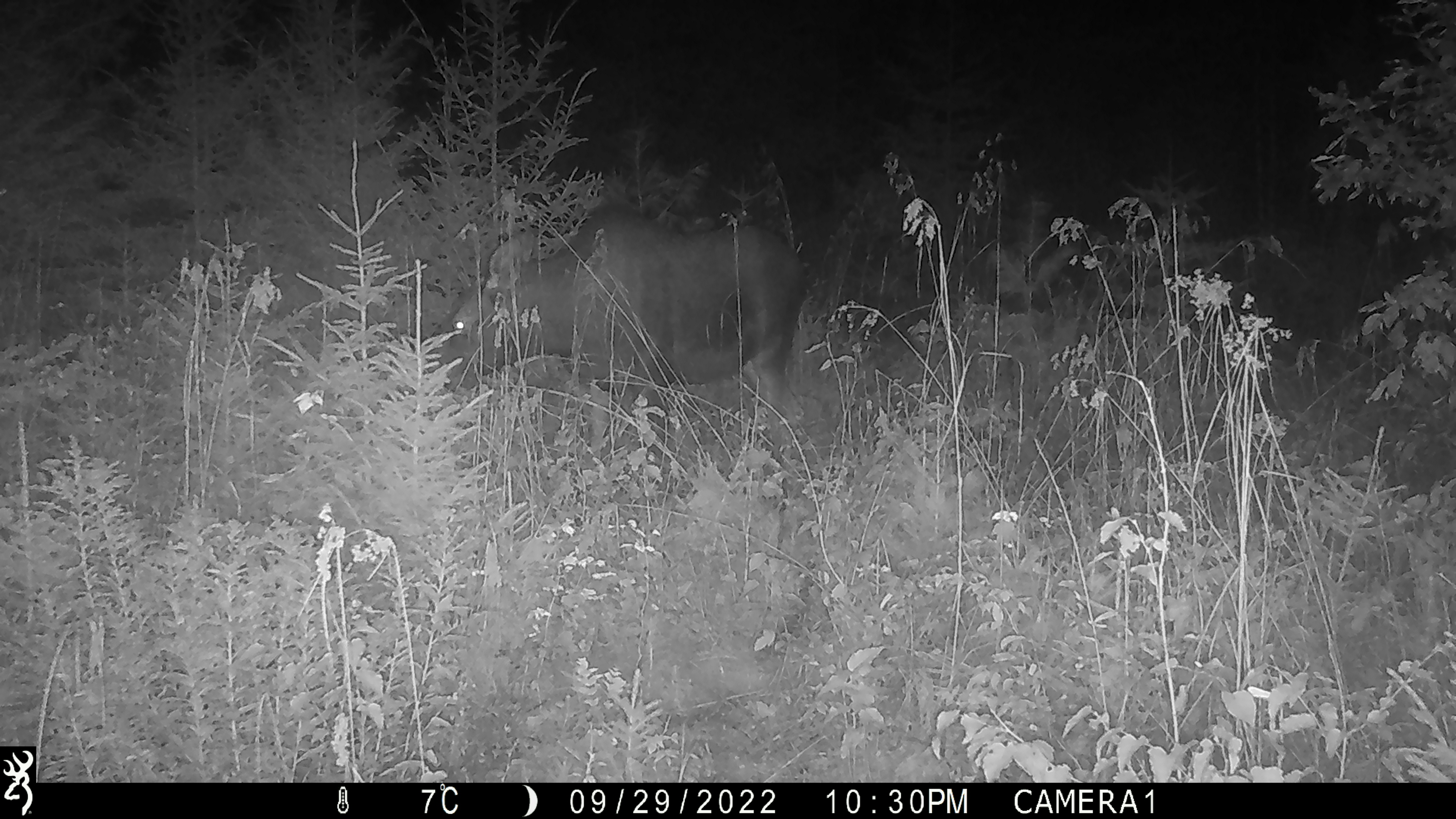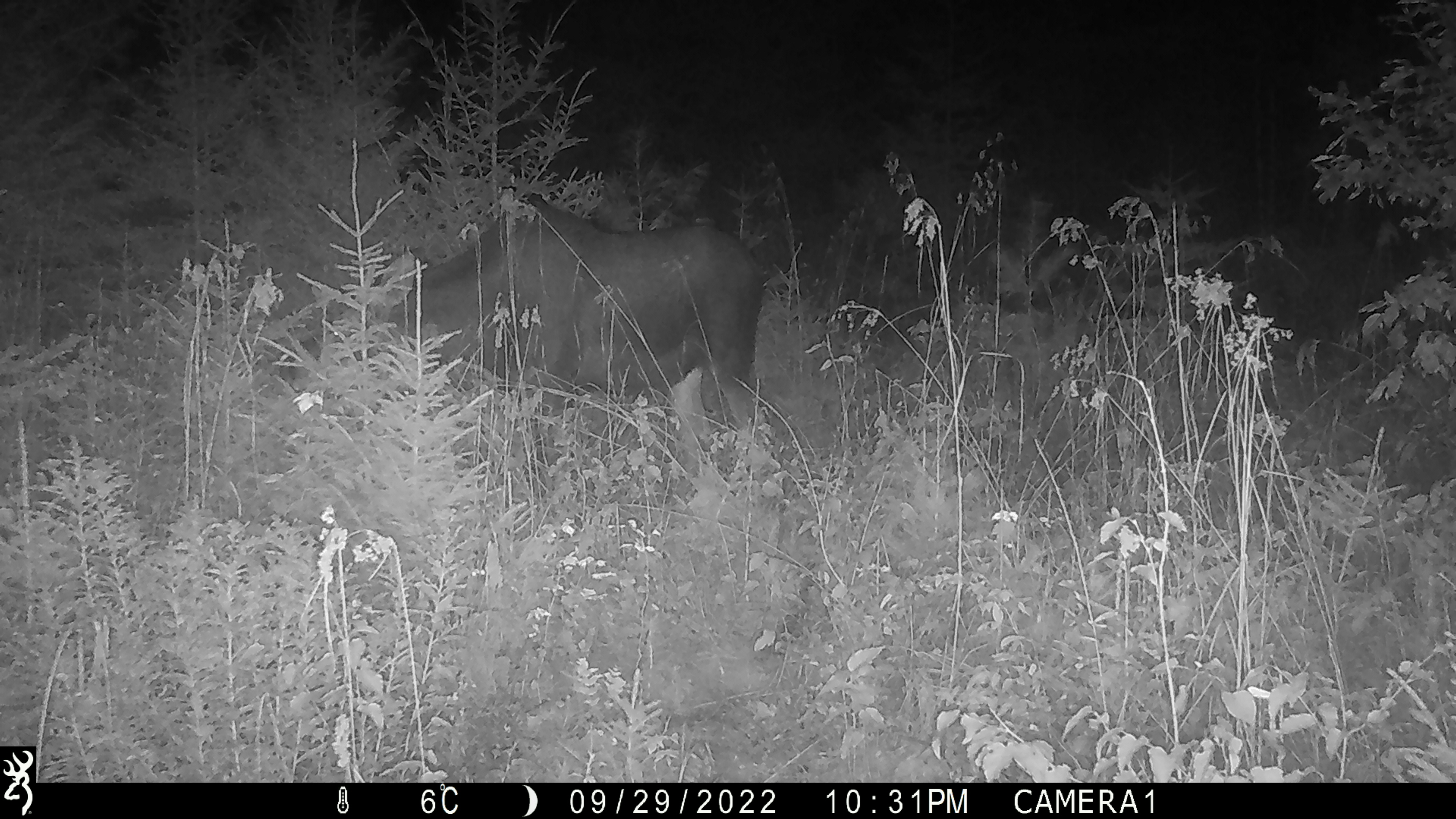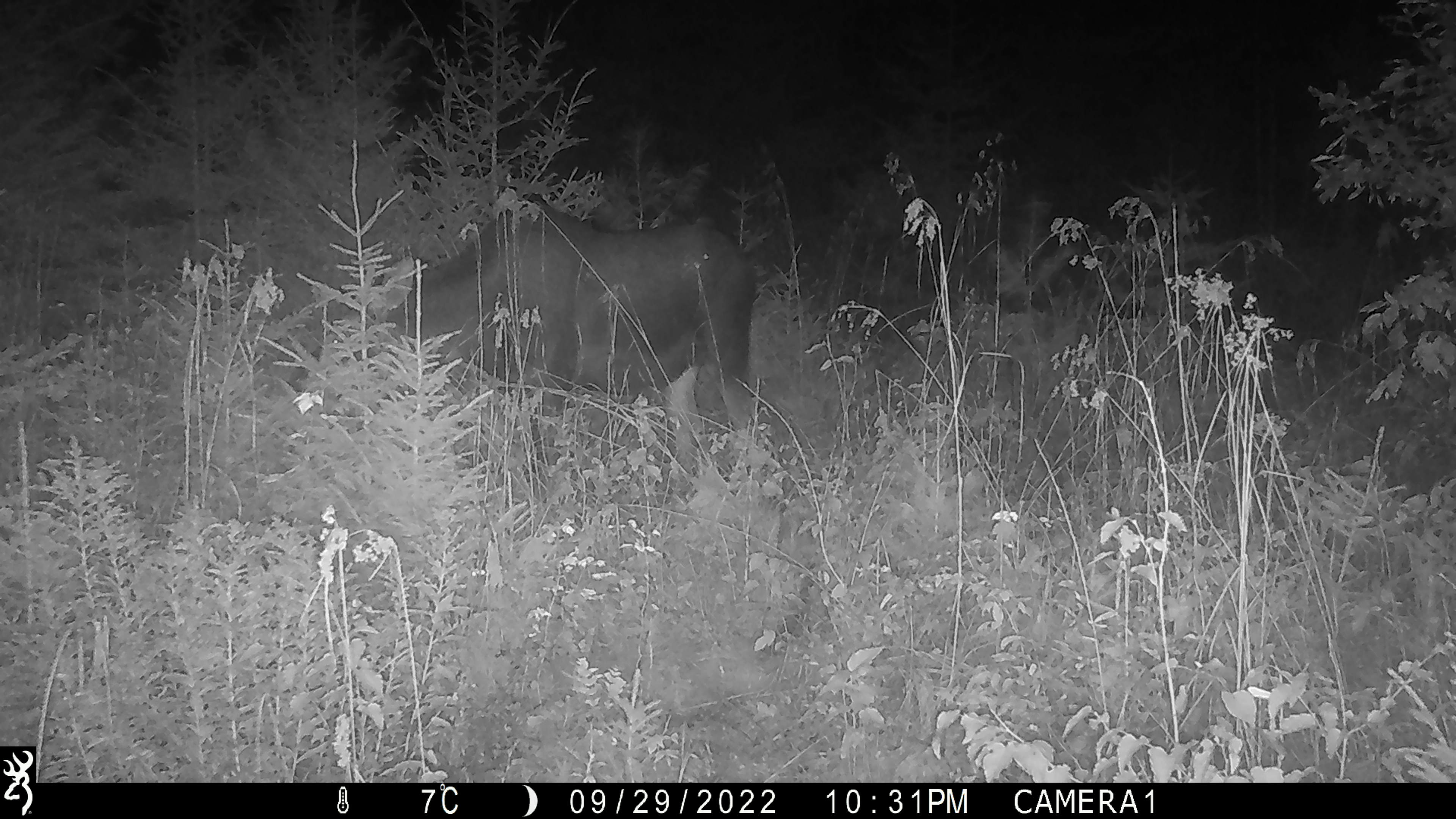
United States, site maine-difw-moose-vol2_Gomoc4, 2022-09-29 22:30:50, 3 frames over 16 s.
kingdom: Animalia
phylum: Chordata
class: Mammalia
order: Artiodactyla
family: Cervidae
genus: Alces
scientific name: Alces alces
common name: moose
Moose (Alces alces).